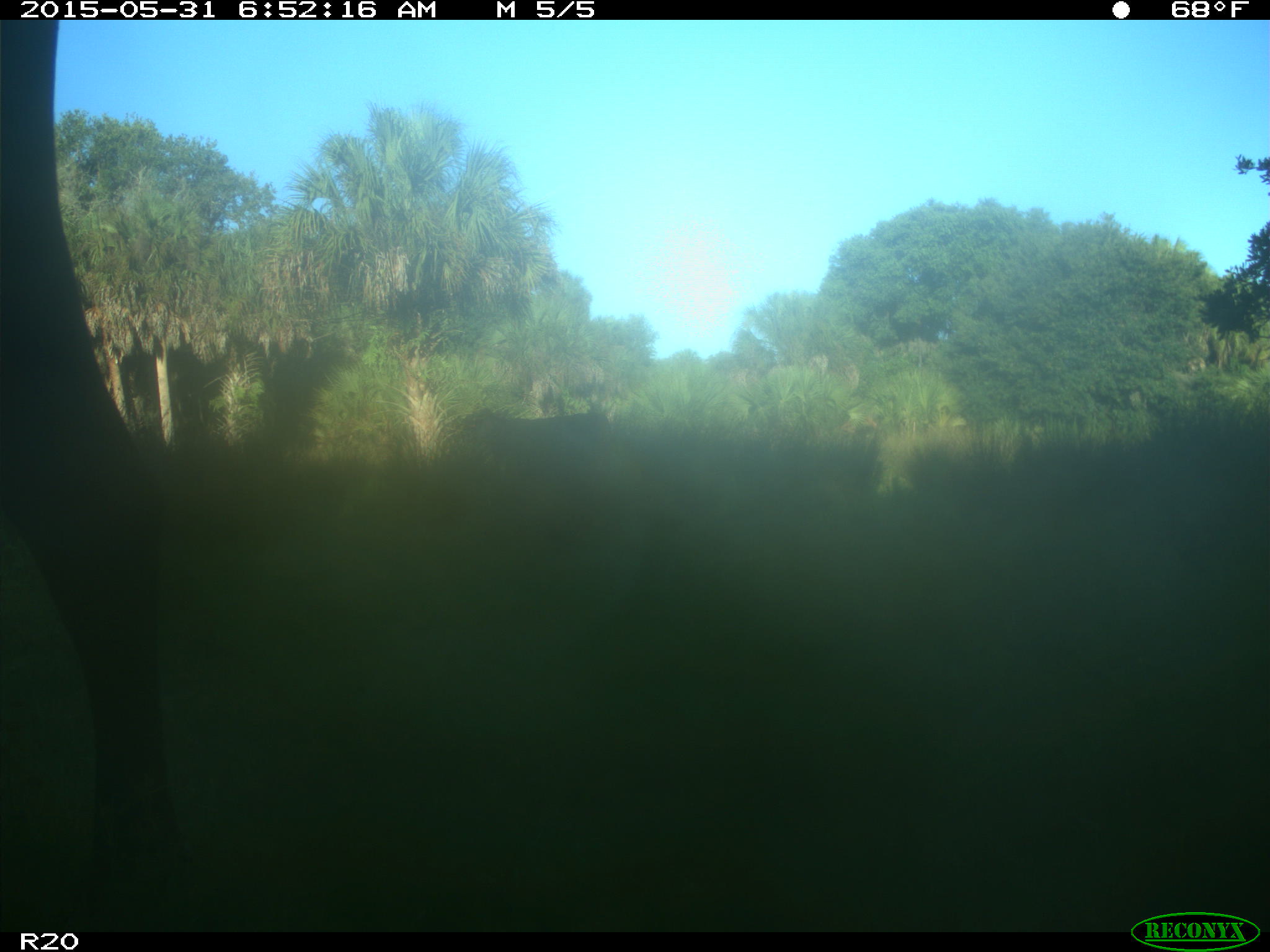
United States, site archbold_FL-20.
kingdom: Animalia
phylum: Chordata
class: Mammalia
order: Artiodactyla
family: Bovidae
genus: Bos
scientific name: Bos taurus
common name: domestic cow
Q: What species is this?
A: Bos taurus (domestic cow).